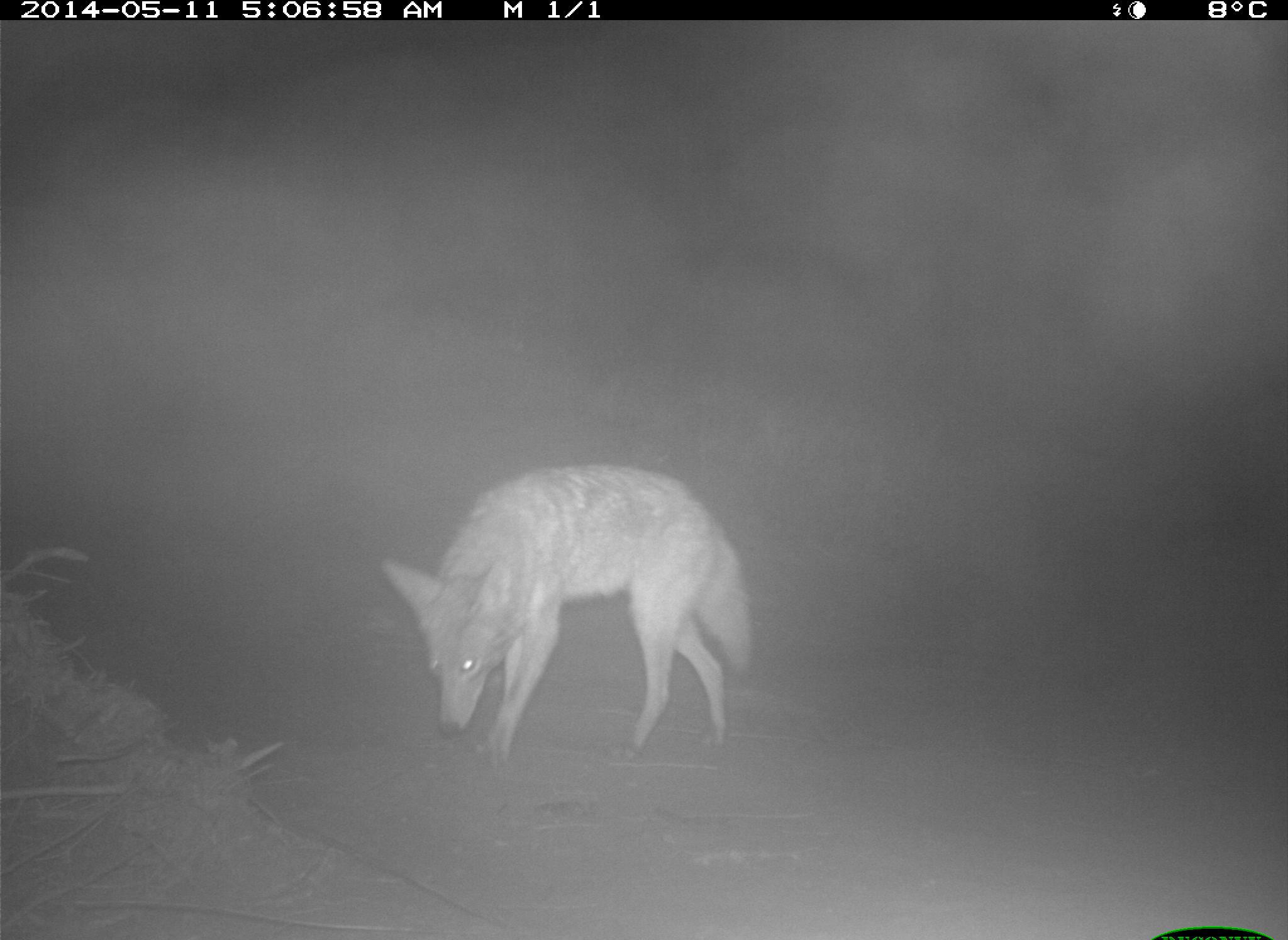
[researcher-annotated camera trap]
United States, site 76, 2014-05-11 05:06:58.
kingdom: Animalia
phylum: Chordata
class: Mammalia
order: Carnivora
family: Canidae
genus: Canis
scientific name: Canis latrans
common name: coyote